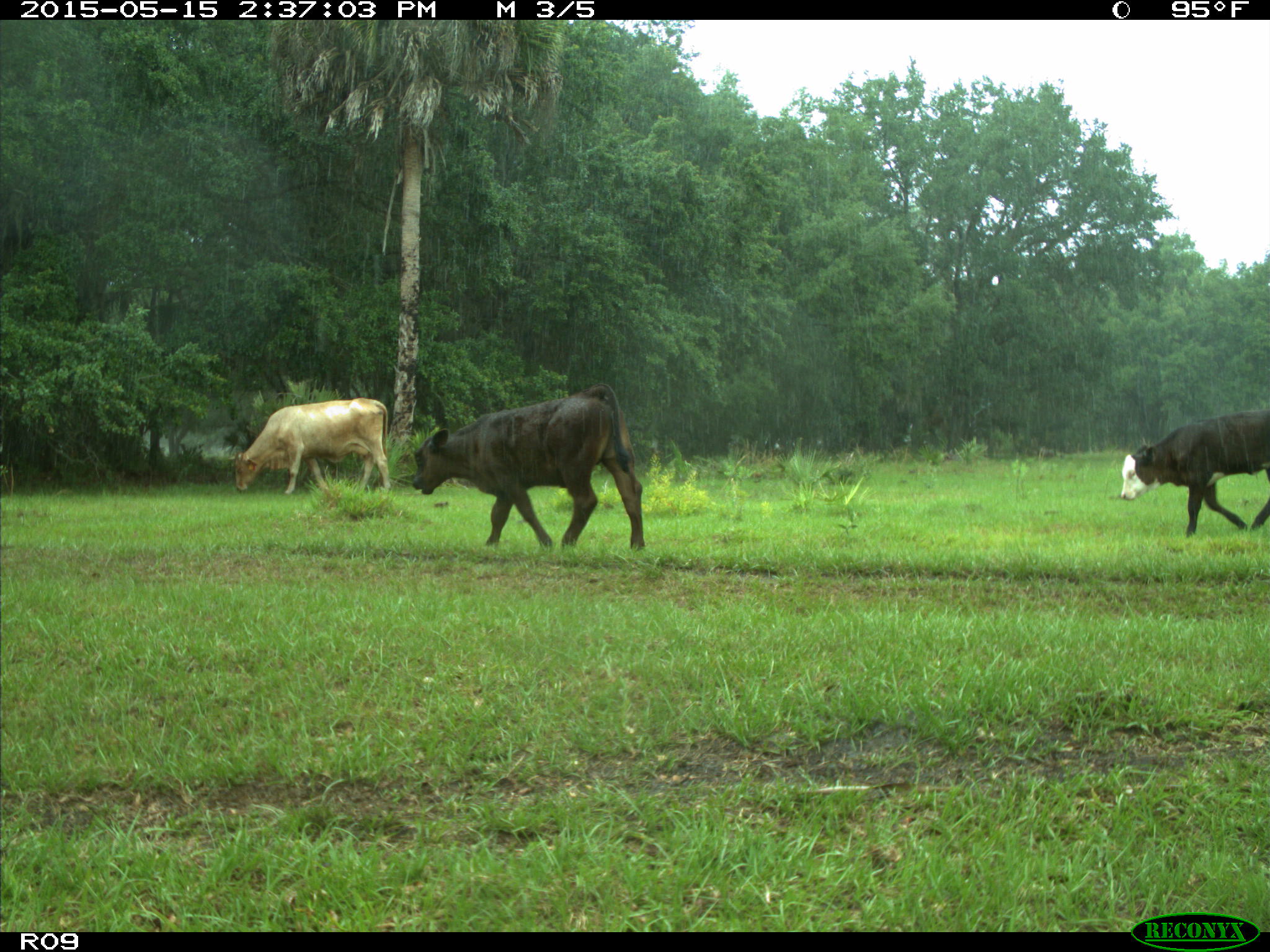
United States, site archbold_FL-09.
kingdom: Animalia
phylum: Chordata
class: Mammalia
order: Artiodactyla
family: Bovidae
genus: Bos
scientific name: Bos taurus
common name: domestic cow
Bos taurus (domestic cow).